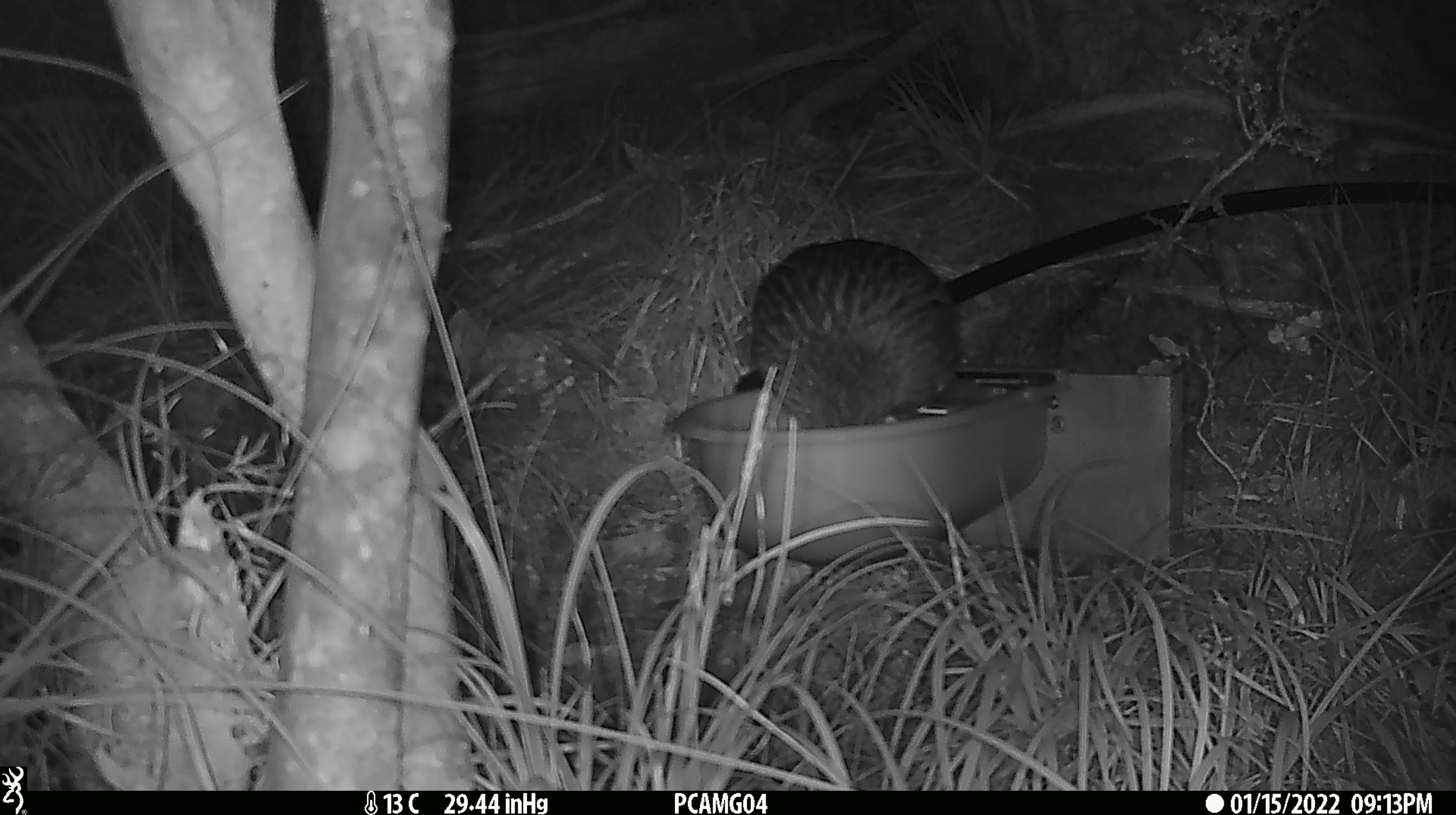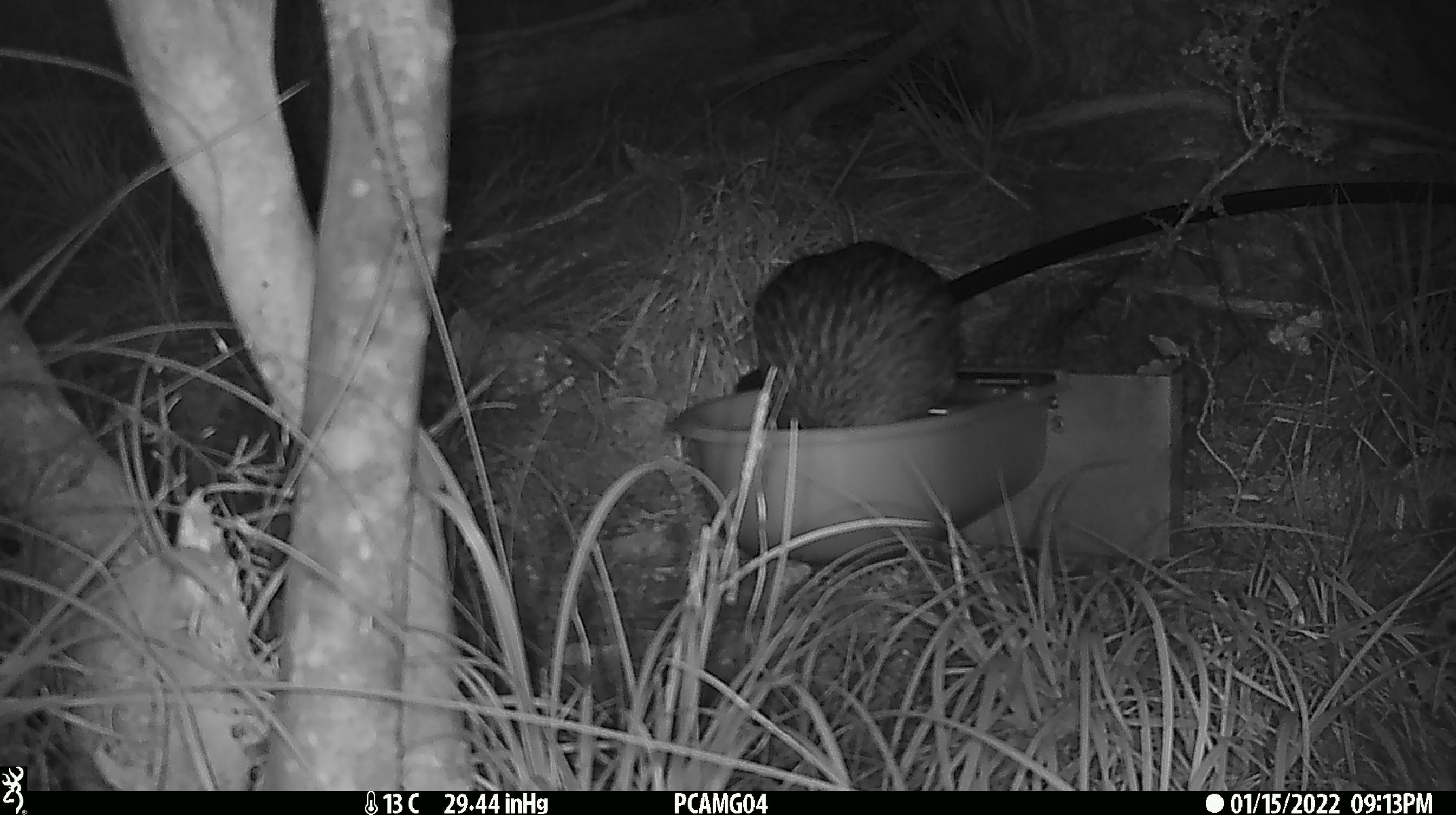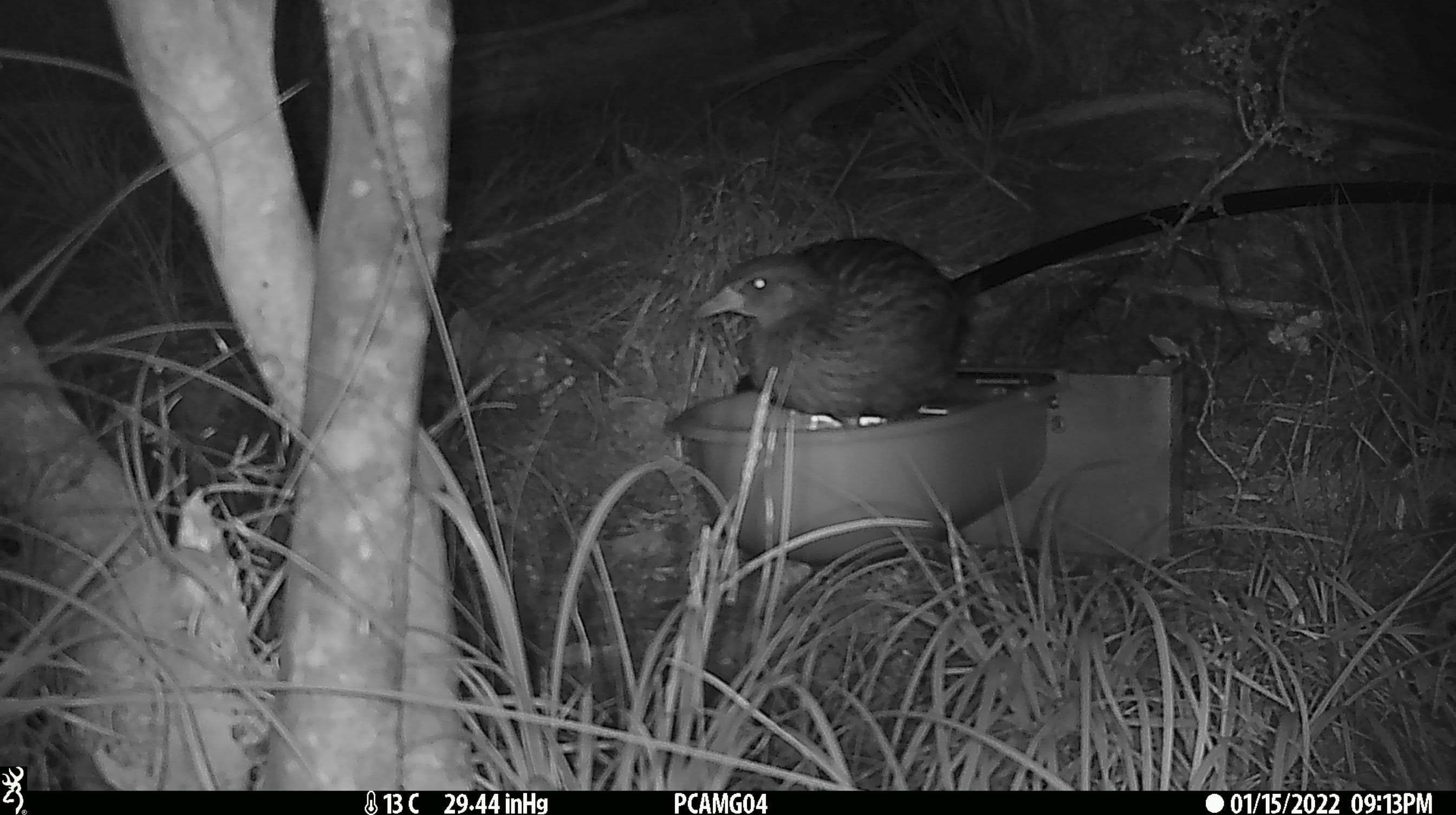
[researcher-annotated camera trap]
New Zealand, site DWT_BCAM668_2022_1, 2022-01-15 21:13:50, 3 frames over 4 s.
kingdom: Animalia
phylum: Chordata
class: Aves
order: Gruiformes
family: Rallidae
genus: Gallirallus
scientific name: Gallirallus australis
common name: weka